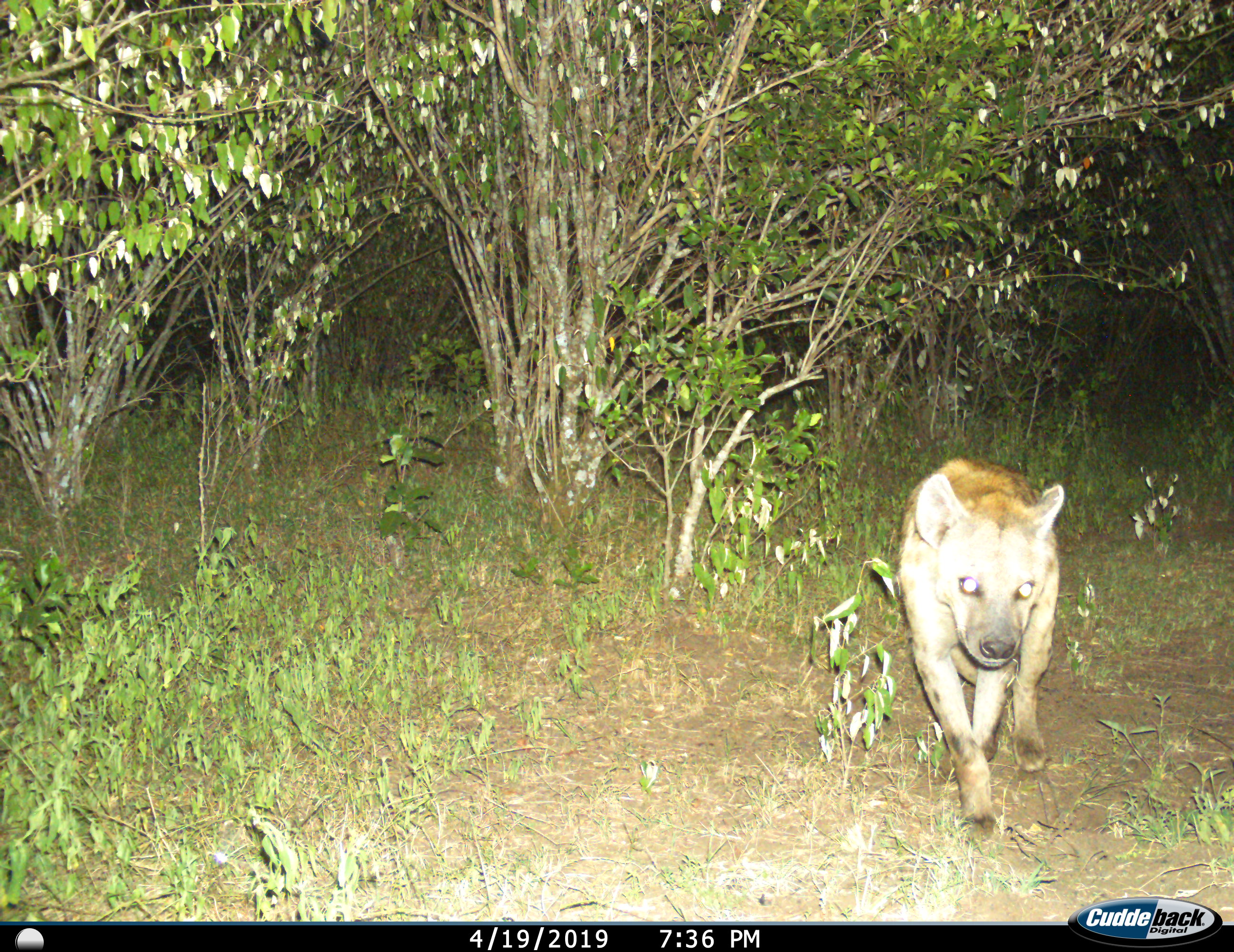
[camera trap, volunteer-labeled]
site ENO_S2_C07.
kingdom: Animalia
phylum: Chordata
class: Mammalia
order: Carnivora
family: Hyaenidae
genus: Crocuta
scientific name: Crocuta crocuta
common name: spotted hyena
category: hyenaspotted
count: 1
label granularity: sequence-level